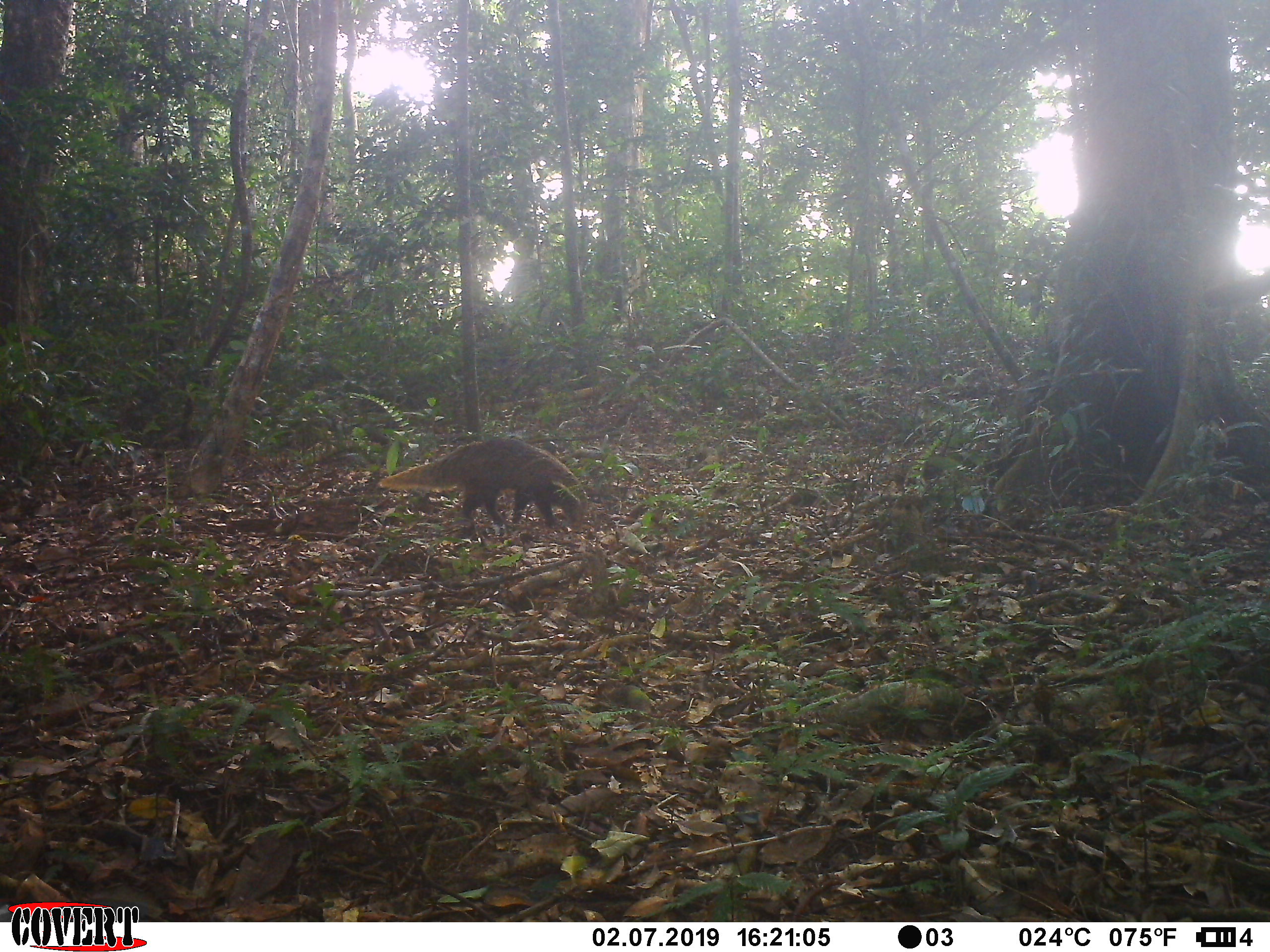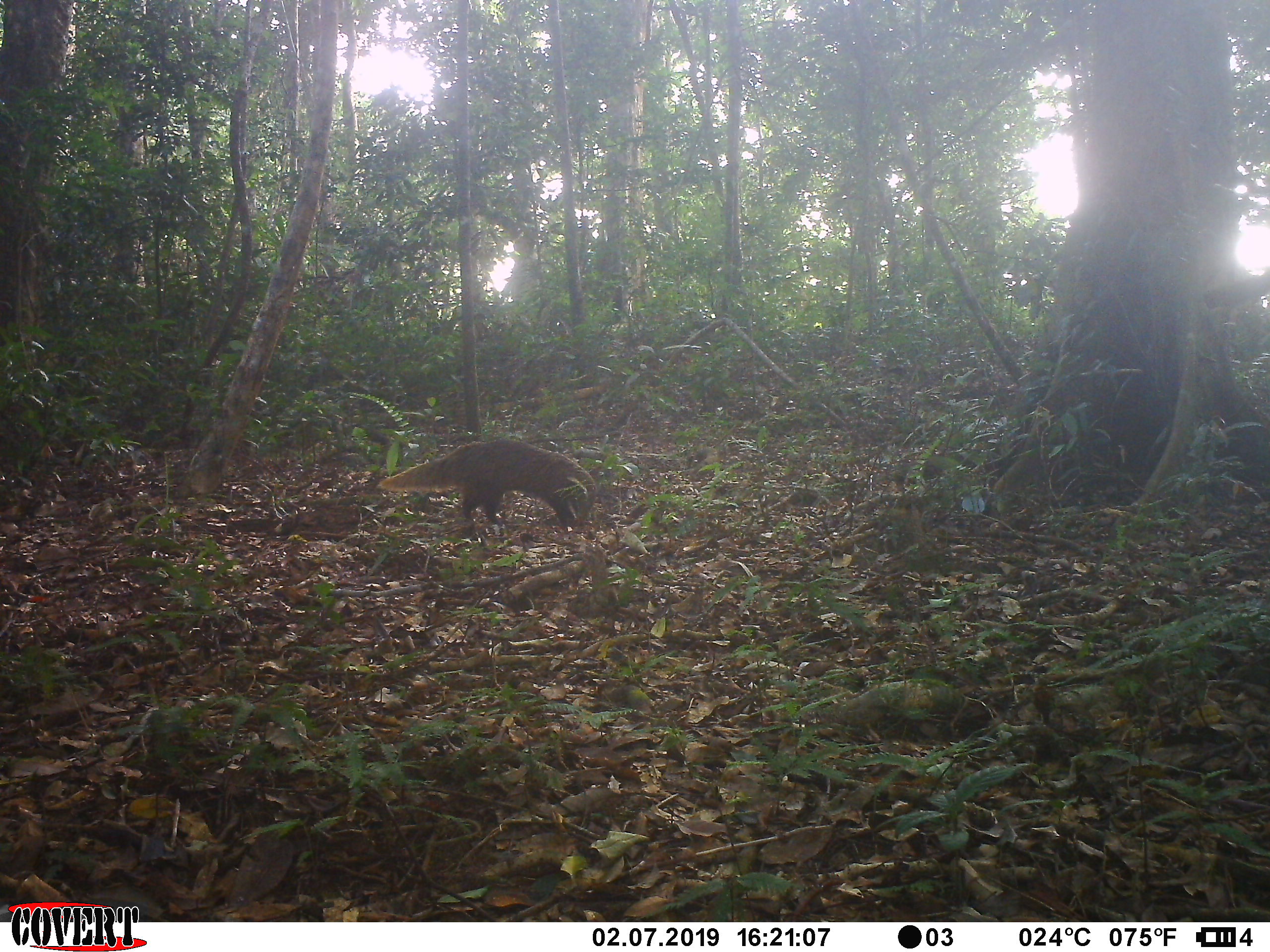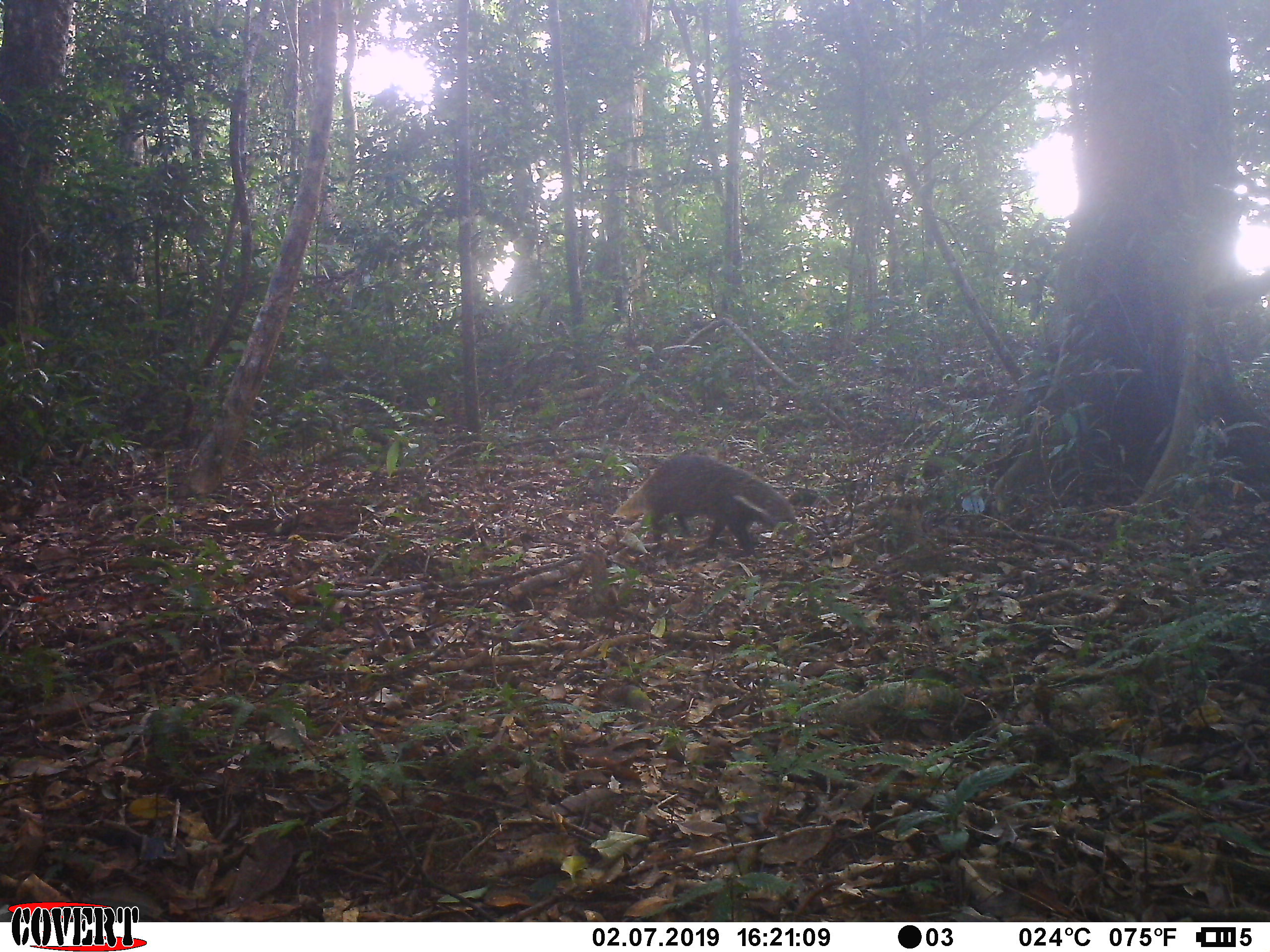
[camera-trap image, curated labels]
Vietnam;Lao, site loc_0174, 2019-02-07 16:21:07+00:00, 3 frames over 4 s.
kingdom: Animalia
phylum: Chordata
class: Mammalia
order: Carnivora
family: Herpestidae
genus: Urva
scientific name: Urva urva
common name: crab-eating mongoose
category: crab eating mongoose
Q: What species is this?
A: Crab eating mongoose (crab-eating mongoose) (Urva urva).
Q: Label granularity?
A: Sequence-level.